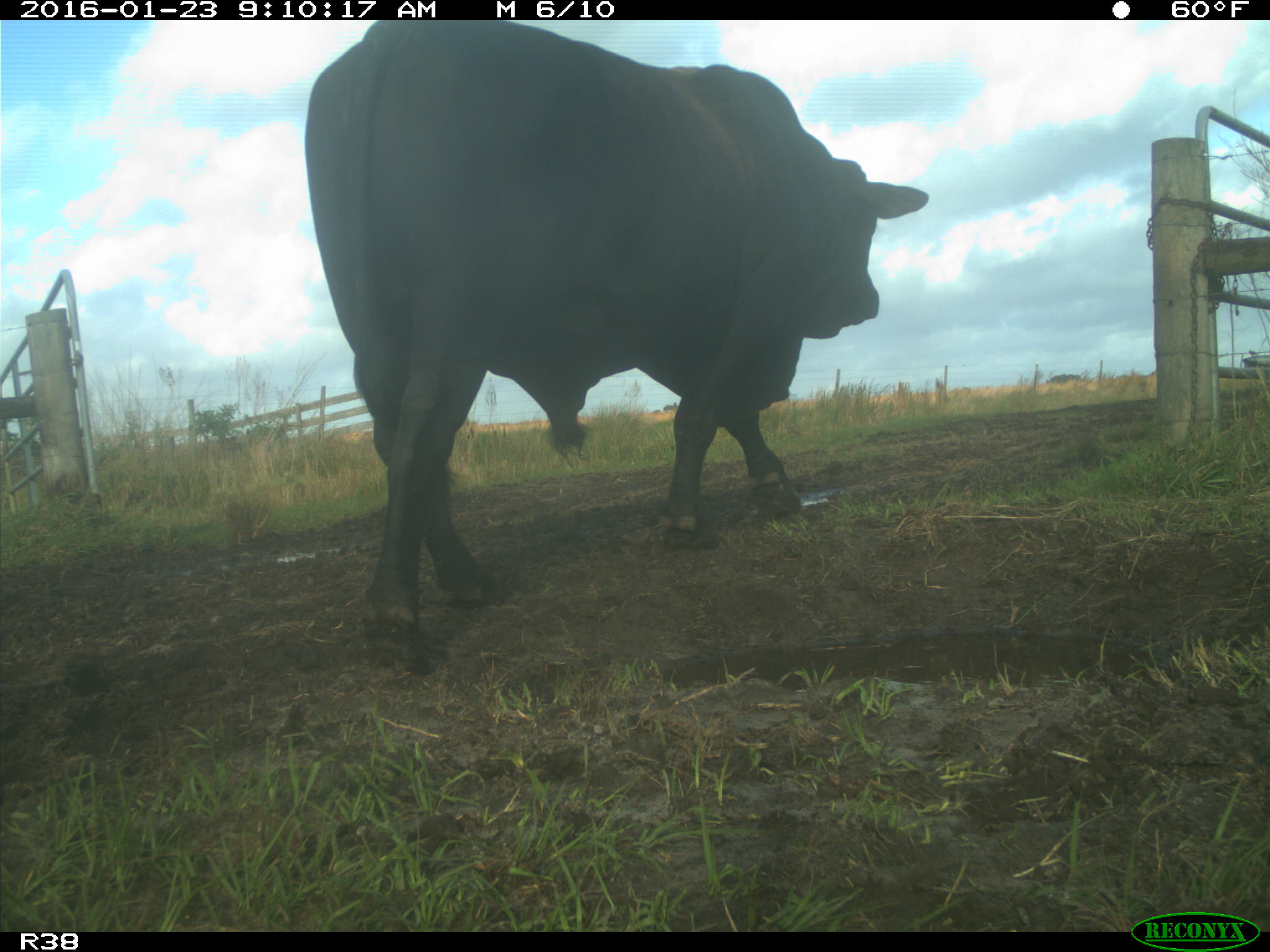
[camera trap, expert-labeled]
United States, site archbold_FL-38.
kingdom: Animalia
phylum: Chordata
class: Mammalia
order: Artiodactyla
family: Bovidae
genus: Bos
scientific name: Bos taurus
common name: domestic cow